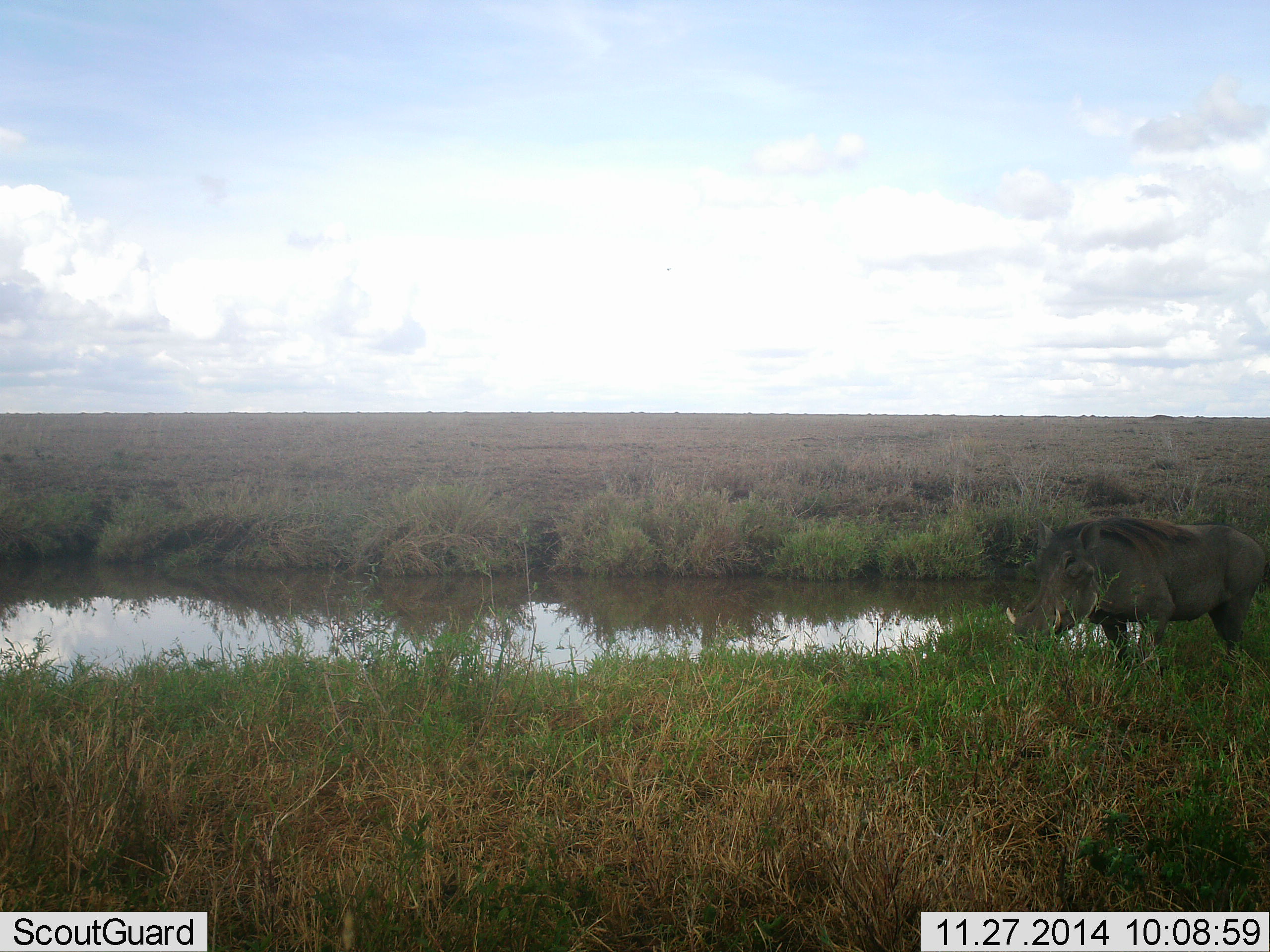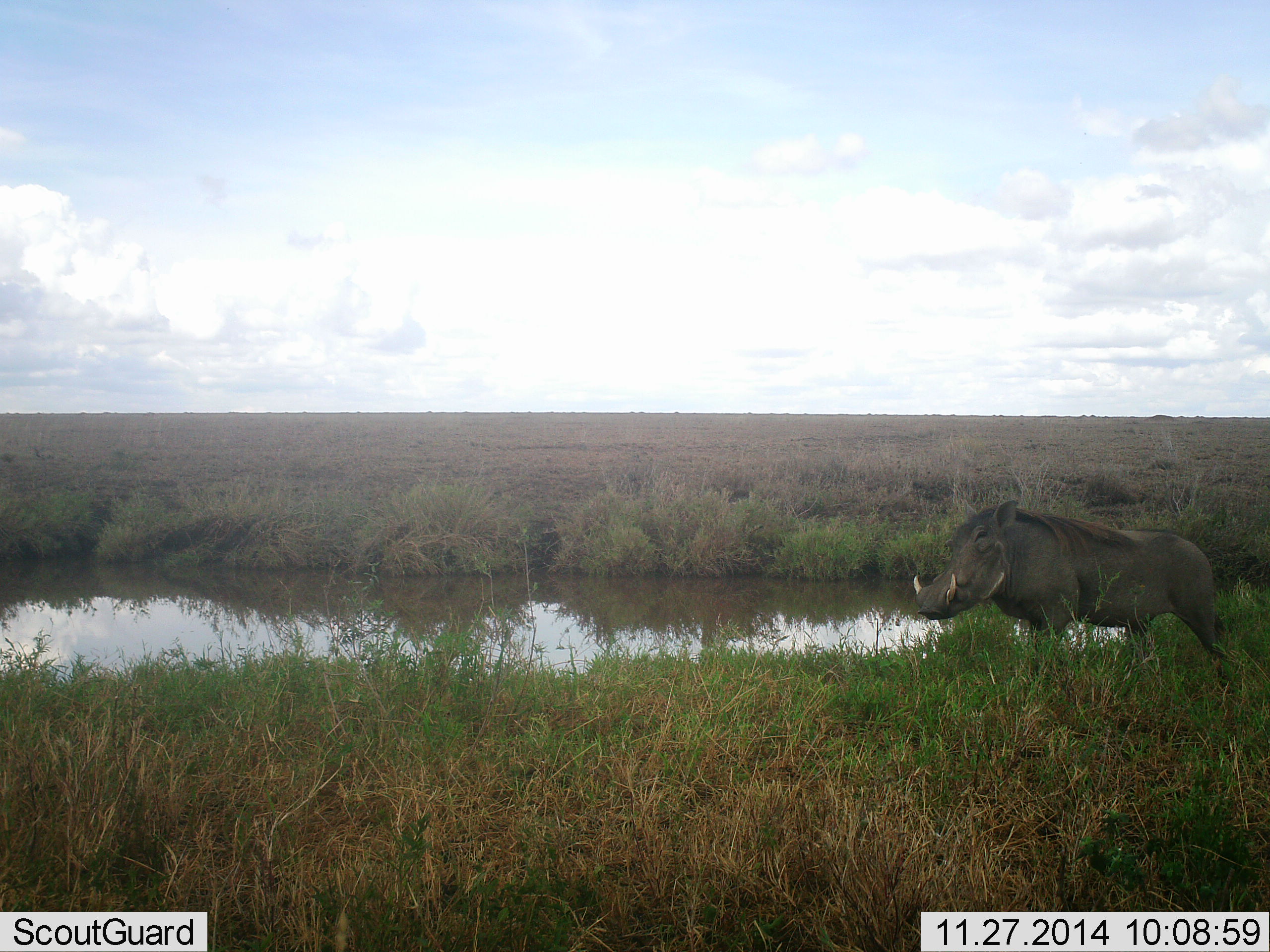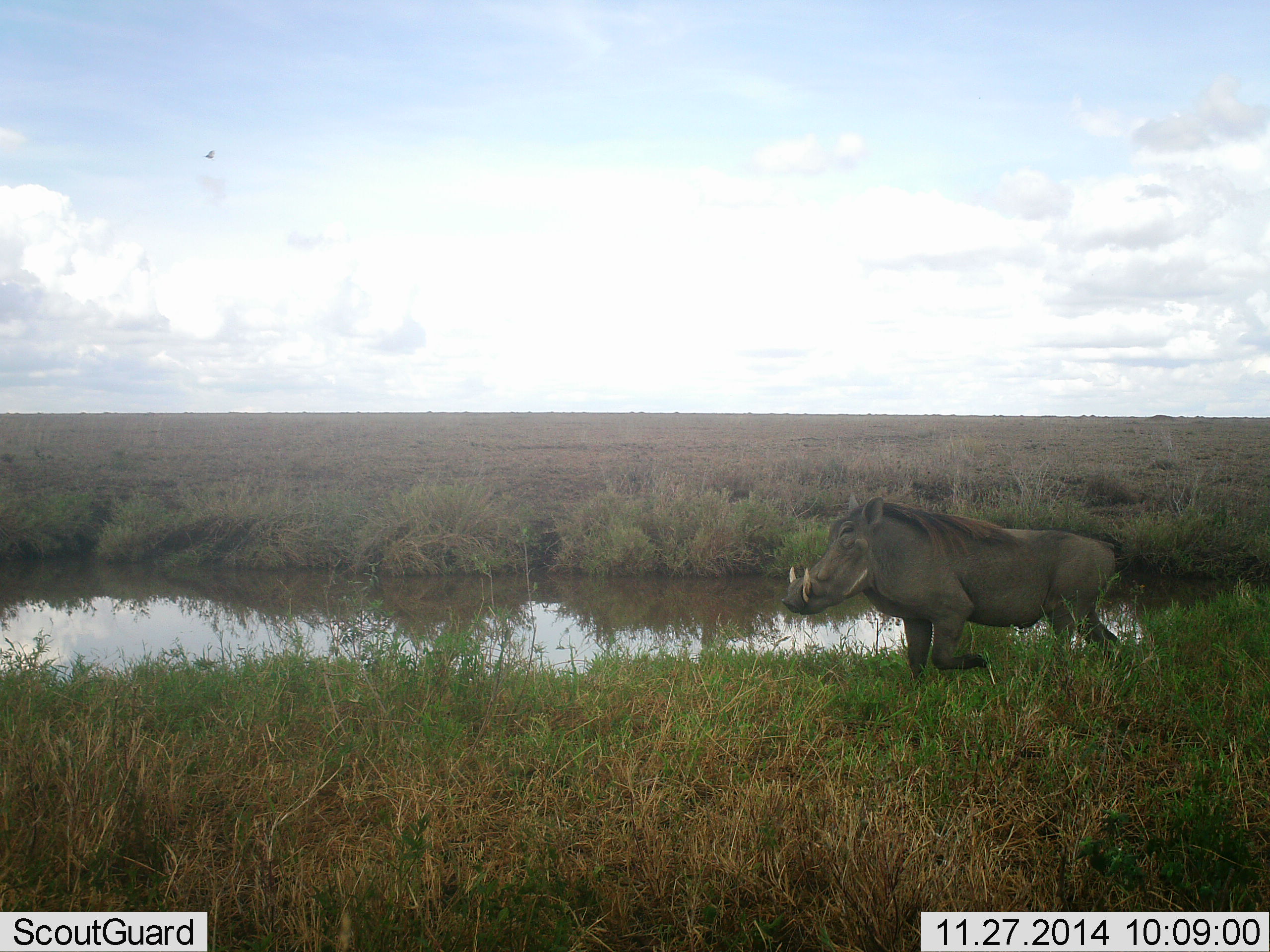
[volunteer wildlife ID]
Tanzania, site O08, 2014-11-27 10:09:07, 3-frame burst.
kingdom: Animalia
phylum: Chordata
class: Mammalia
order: Artiodactyla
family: Suidae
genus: Phacochoerus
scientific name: Phacochoerus africanus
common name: warthog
Warthog (Phacochoerus africanus), count 1. Behavior (volunteer vote fractions): standing 20%, resting 0%, moving 80%, interacting 0%. Young present (vote fraction): 0%. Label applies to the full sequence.